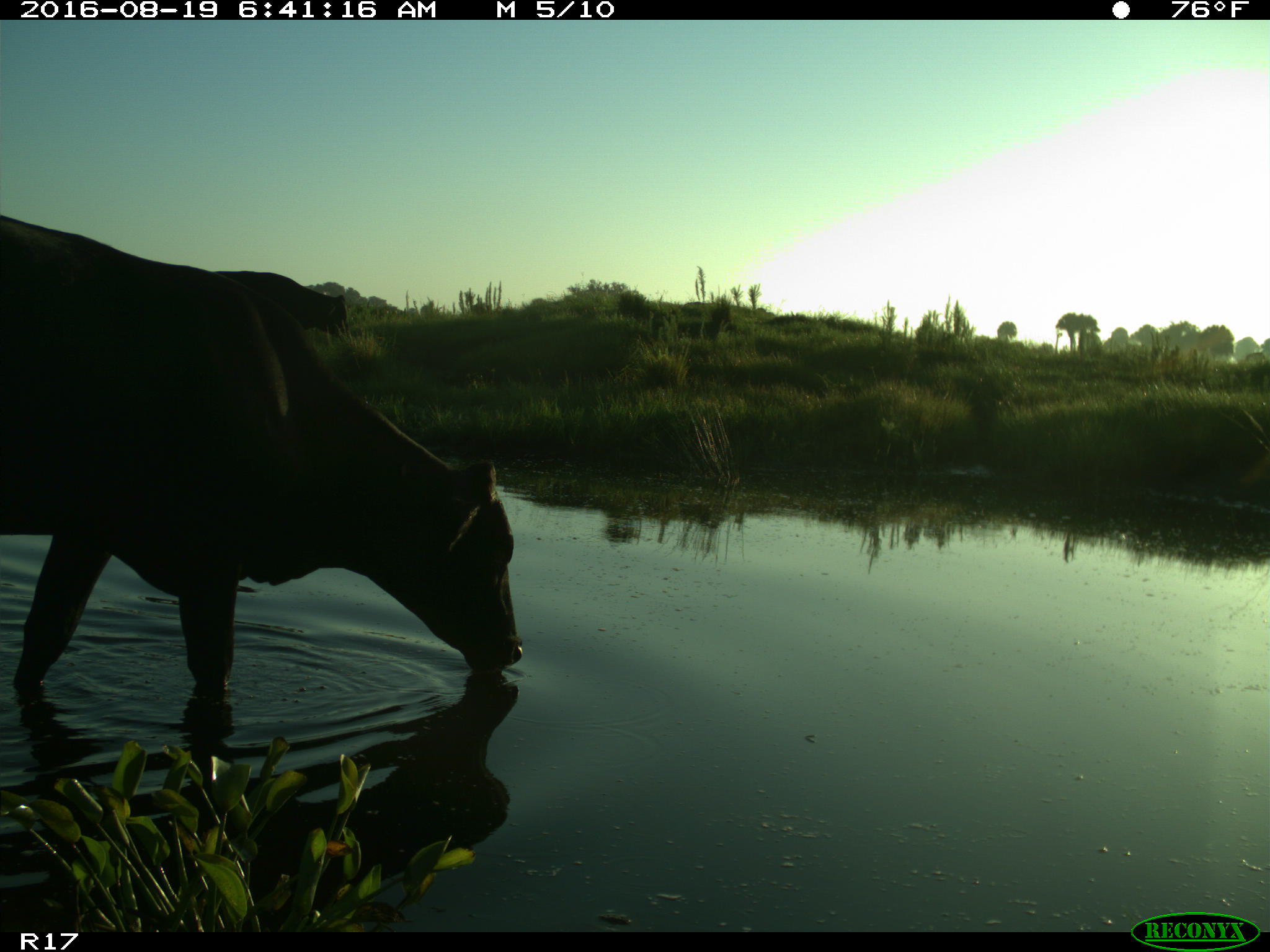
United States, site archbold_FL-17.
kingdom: Animalia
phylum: Chordata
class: Mammalia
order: Artiodactyla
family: Bovidae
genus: Bos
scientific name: Bos taurus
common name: domestic cow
Bos taurus (domestic cow).